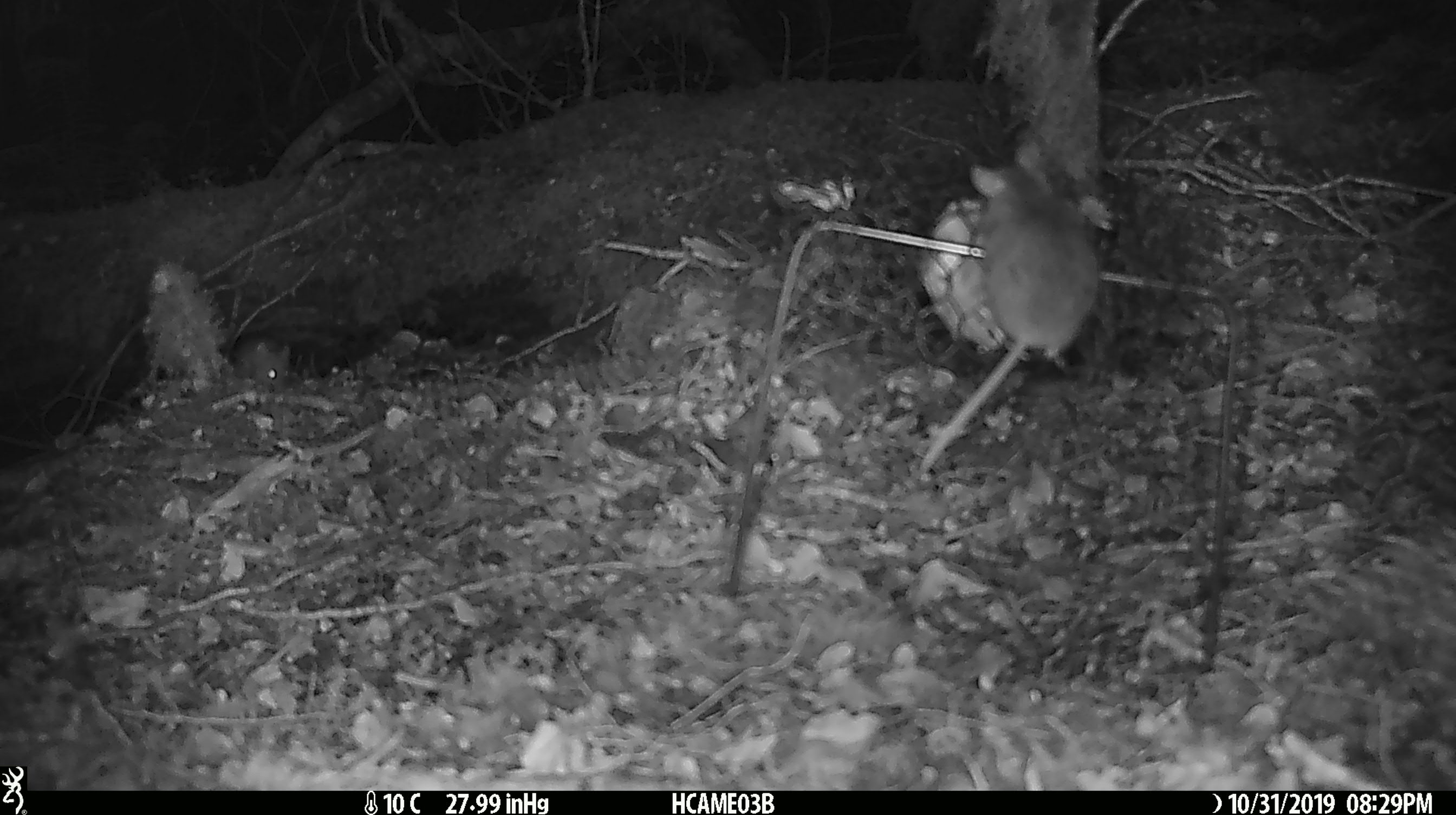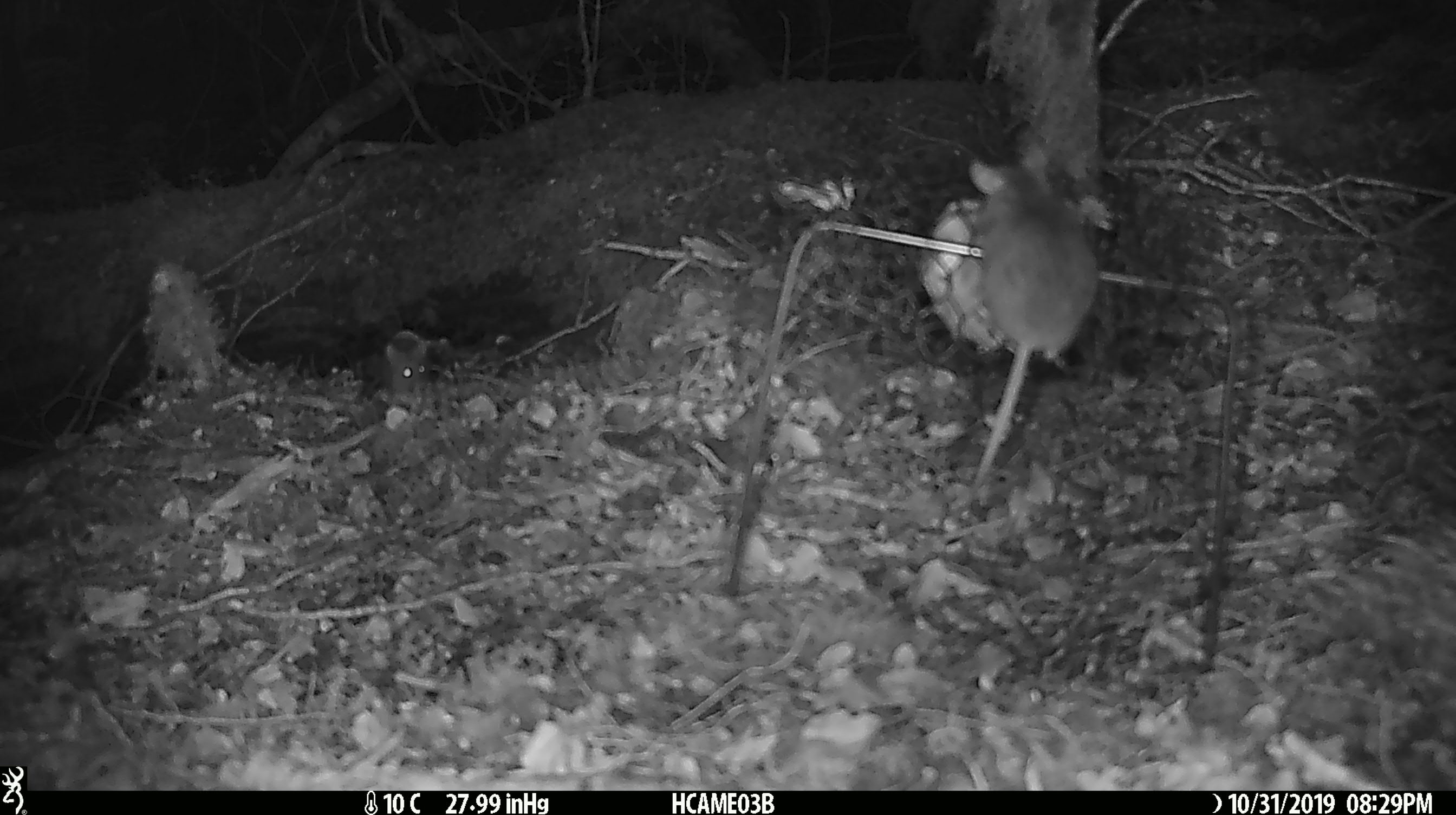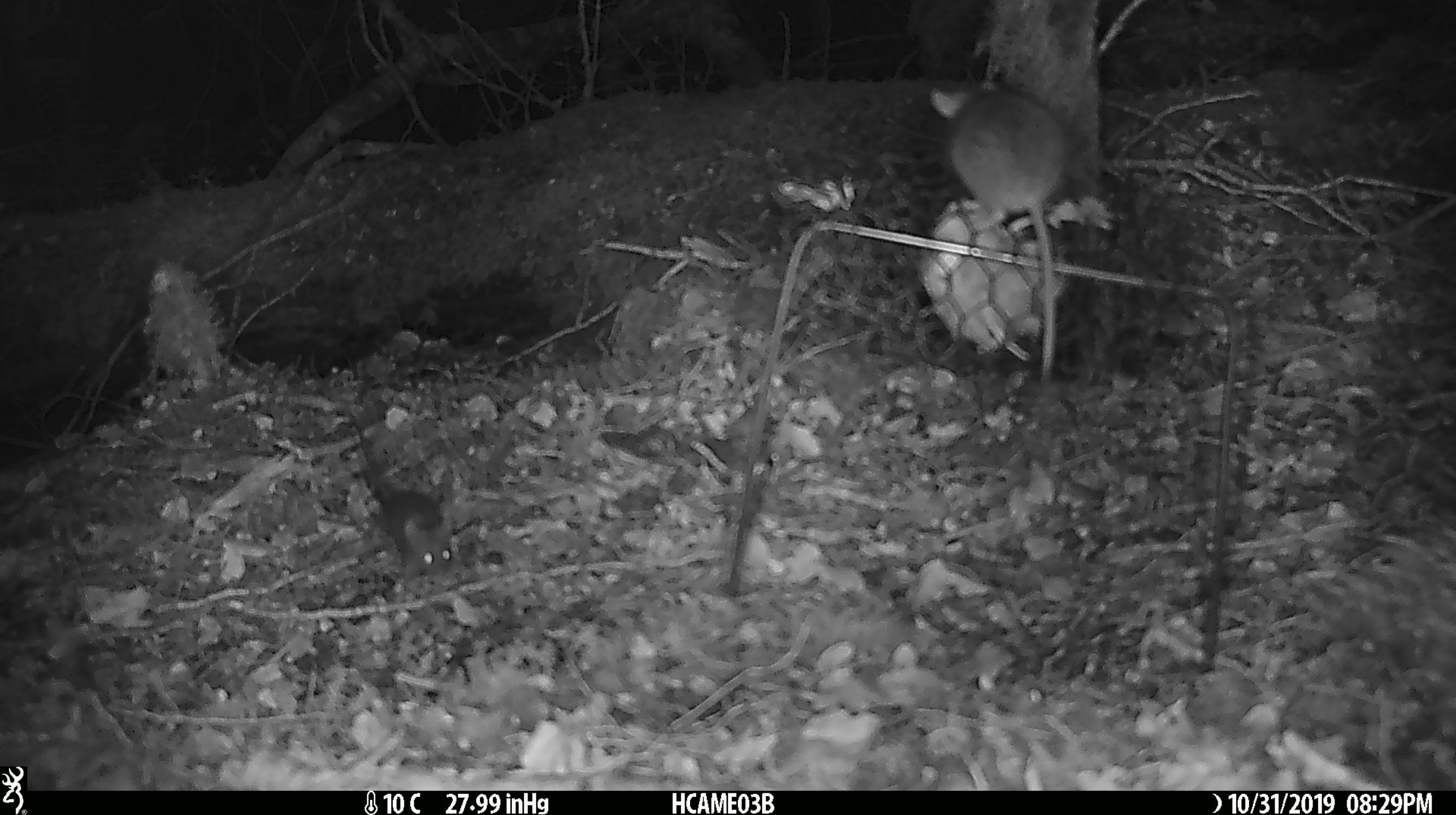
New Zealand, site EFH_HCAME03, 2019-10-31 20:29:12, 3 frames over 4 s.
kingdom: Animalia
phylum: Chordata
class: Mammalia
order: Rodentia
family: Muridae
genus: Mus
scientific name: Mus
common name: mouse